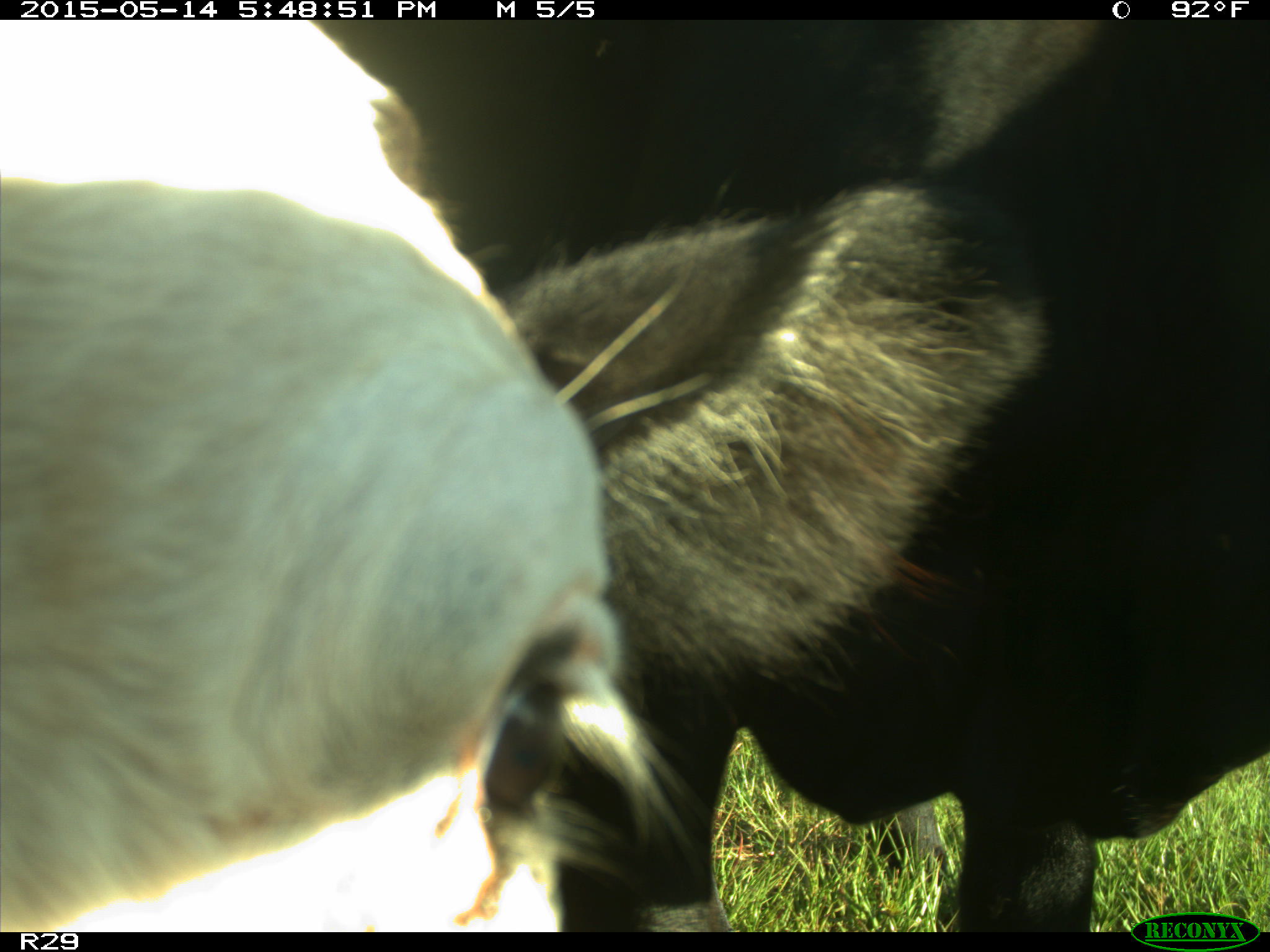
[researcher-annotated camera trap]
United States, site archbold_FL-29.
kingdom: Animalia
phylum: Chordata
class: Mammalia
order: Artiodactyla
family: Bovidae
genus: Bos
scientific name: Bos taurus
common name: domestic cow